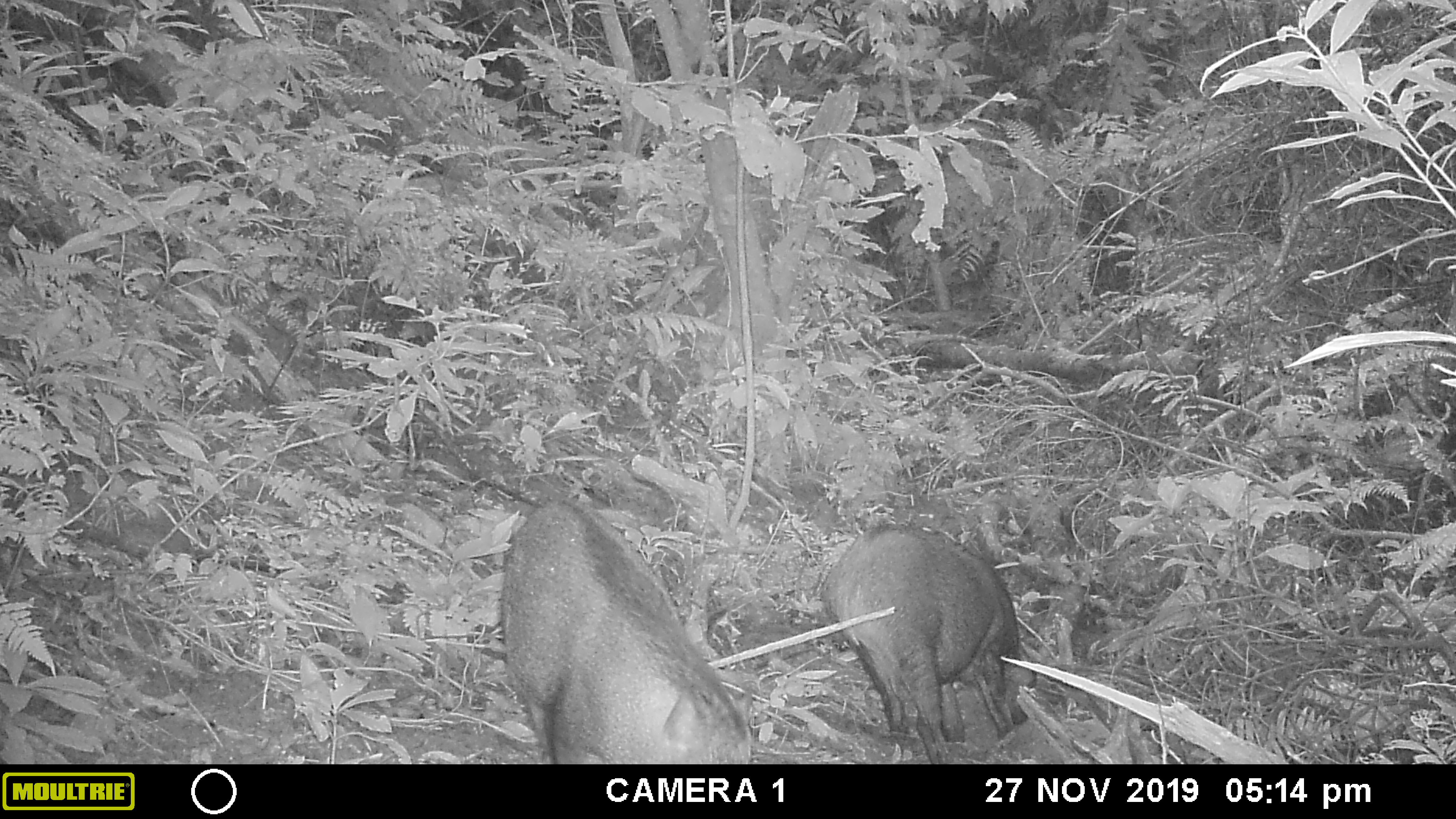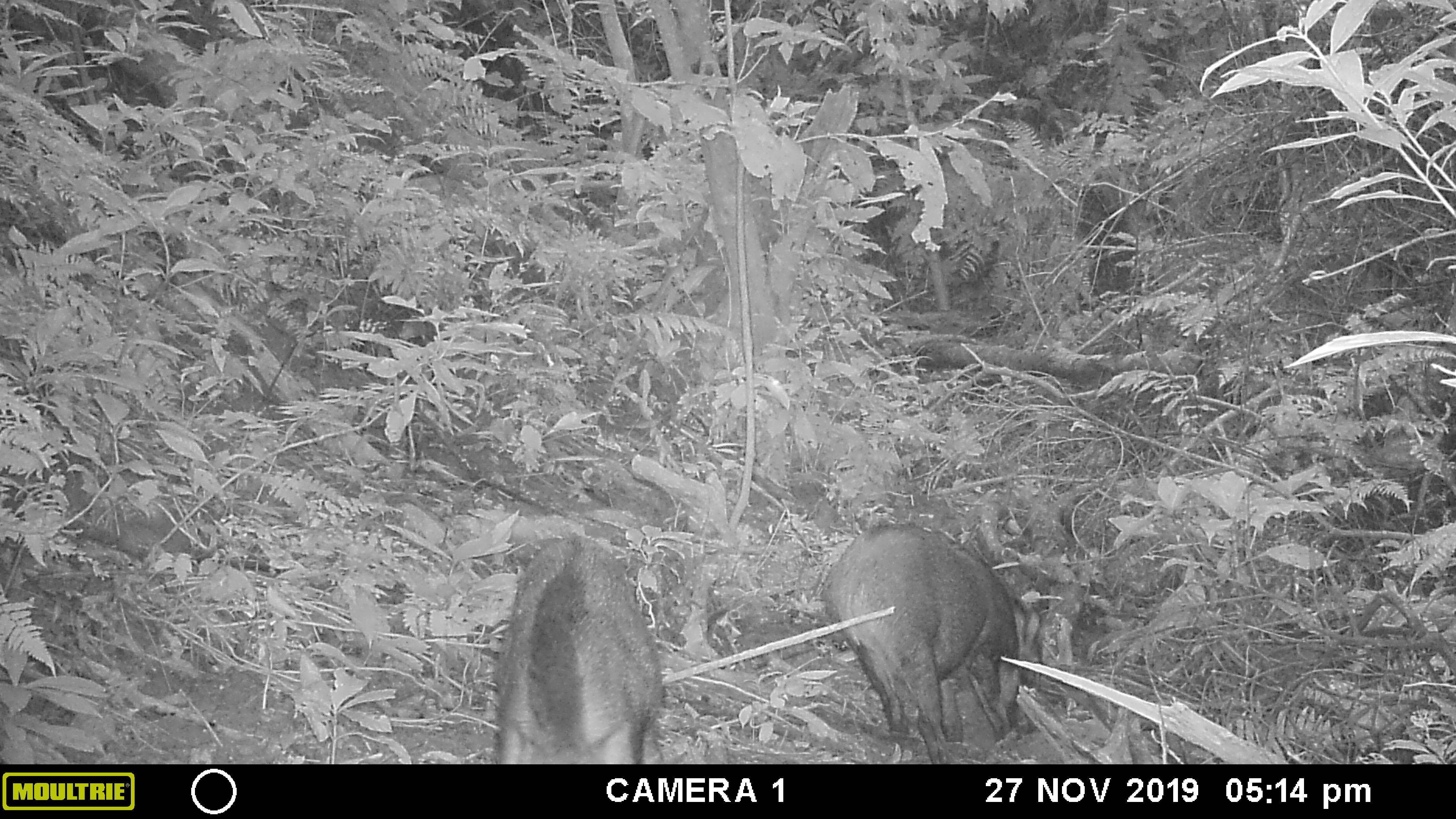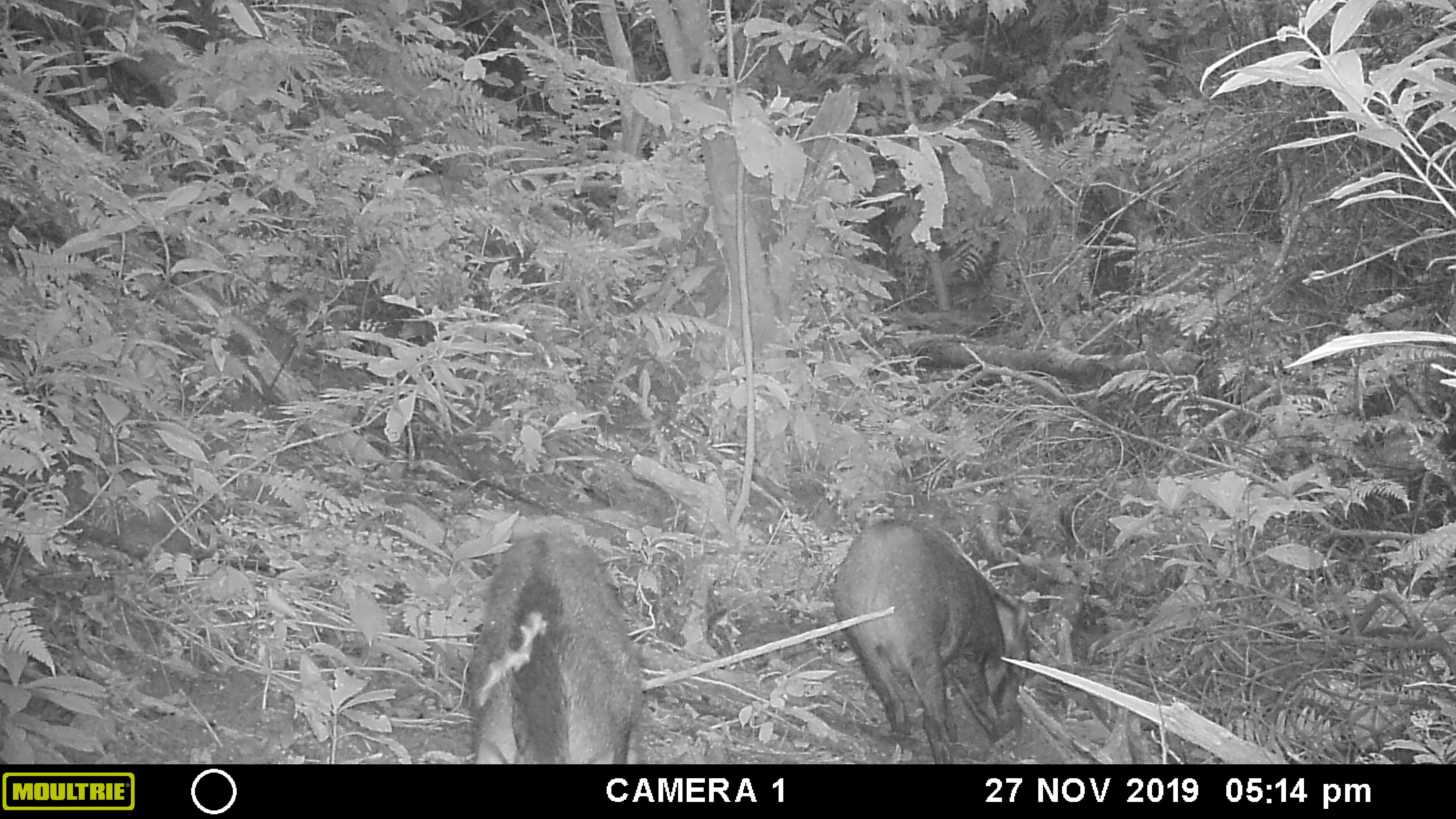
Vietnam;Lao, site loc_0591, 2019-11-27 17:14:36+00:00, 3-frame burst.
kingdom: Animalia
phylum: Chordata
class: Mammalia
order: Artiodactyla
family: Suidae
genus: Sus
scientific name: Sus scrofa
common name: eurasian wild pig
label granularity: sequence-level